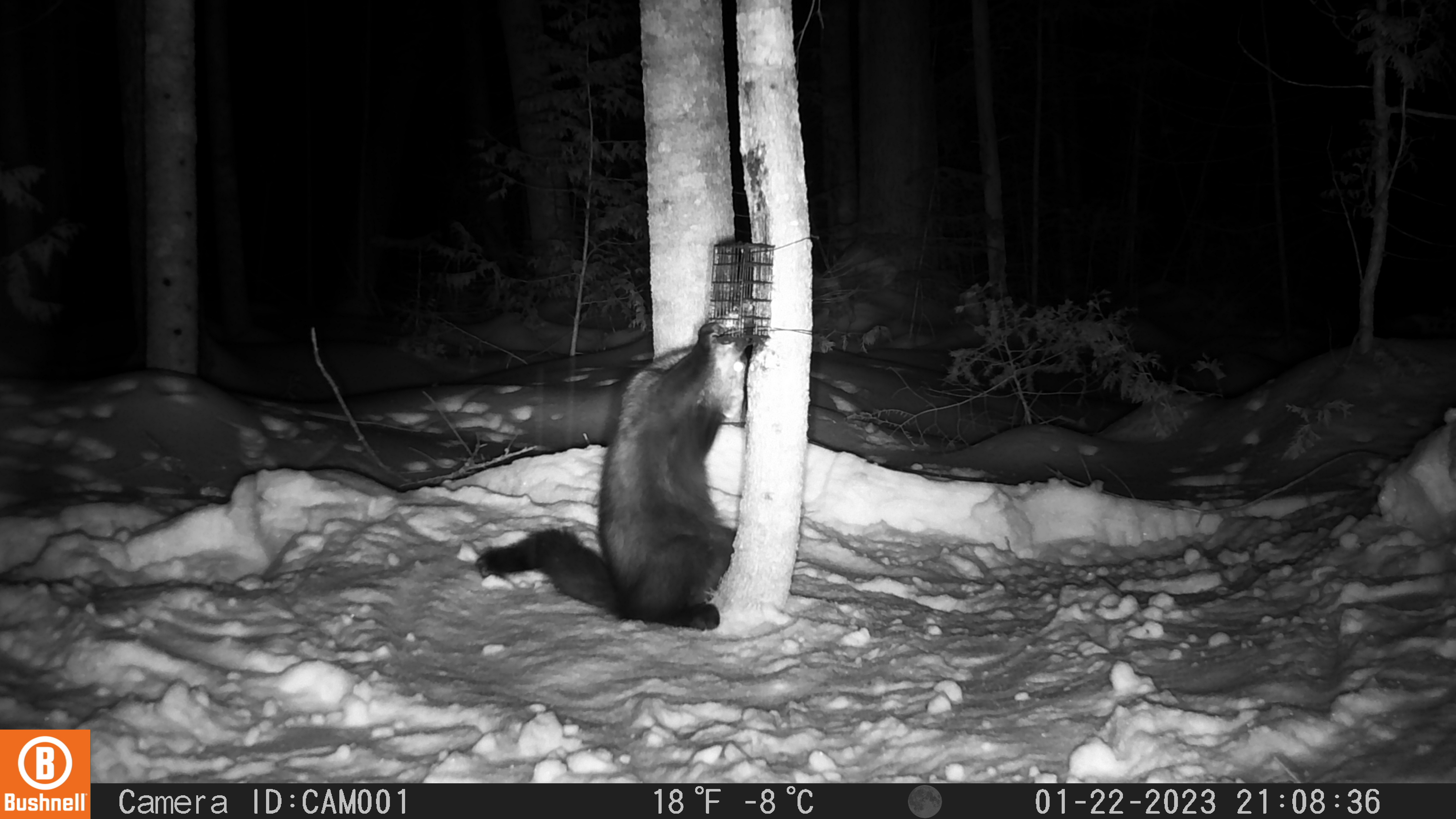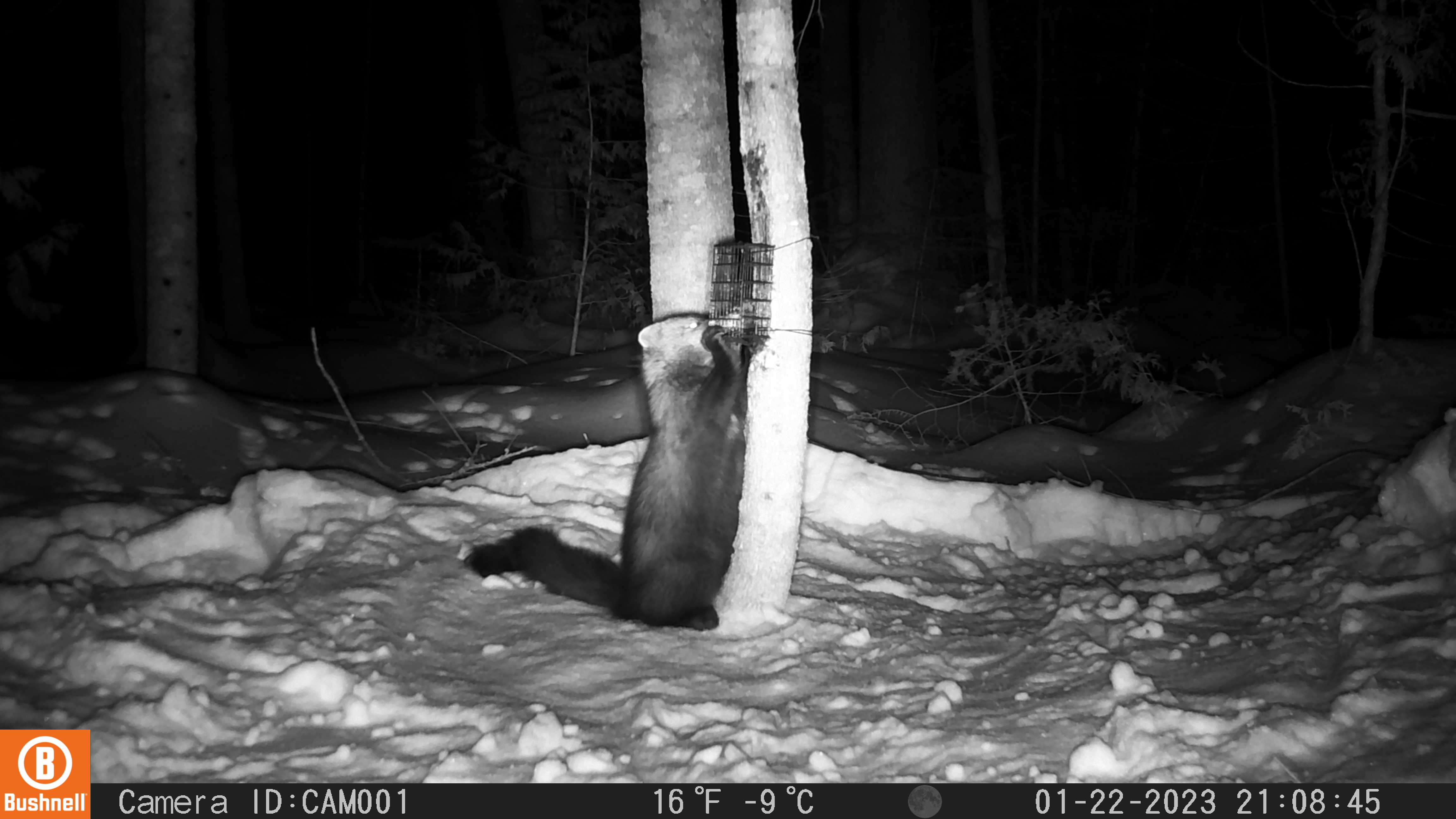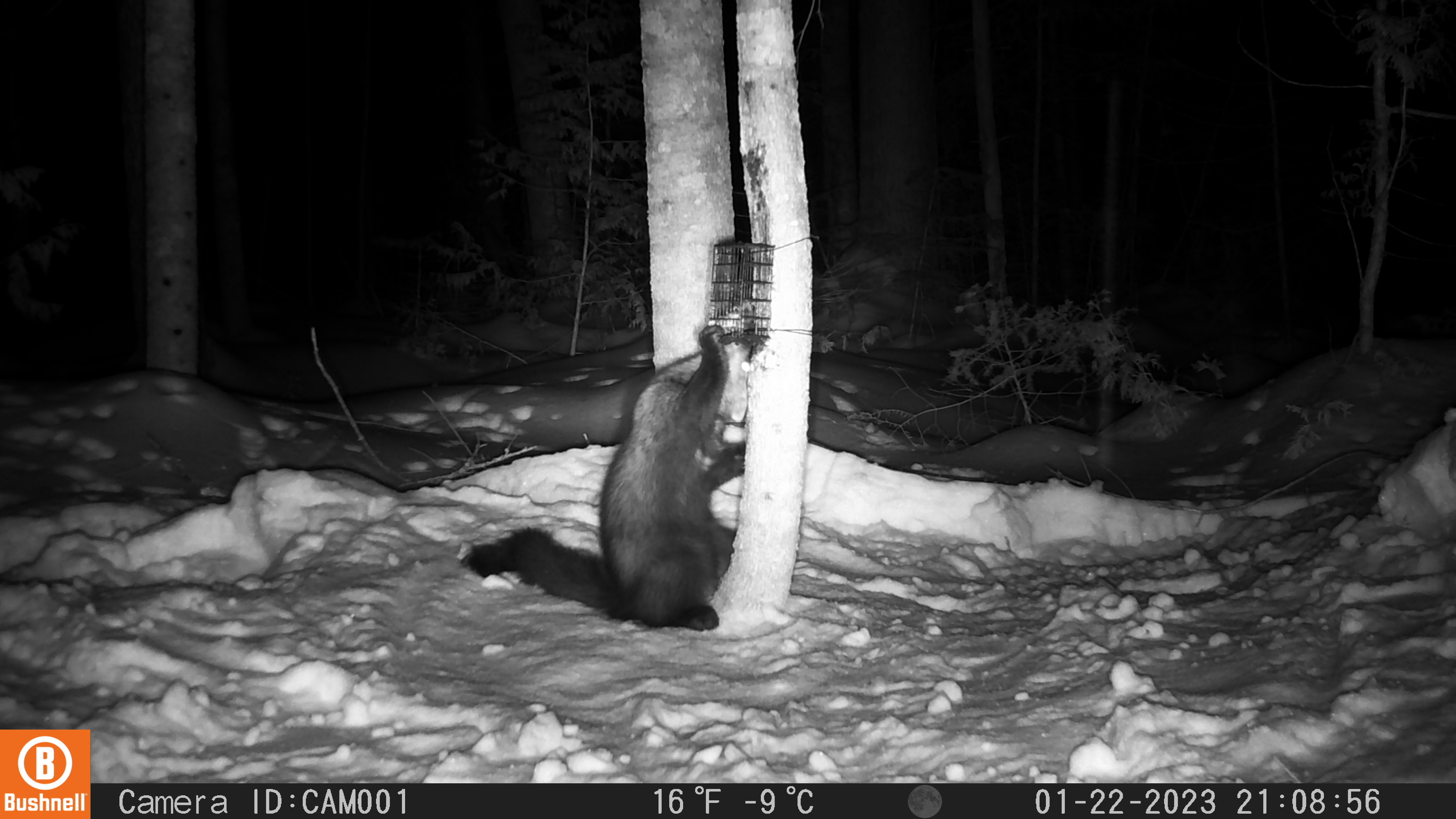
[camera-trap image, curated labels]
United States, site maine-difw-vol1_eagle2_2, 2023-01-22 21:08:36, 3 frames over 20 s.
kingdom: Animalia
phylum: Chordata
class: Mammalia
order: Carnivora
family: Mustelidae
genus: Pekania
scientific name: Pekania pennanti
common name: fisher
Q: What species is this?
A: Fisher (Pekania pennanti).